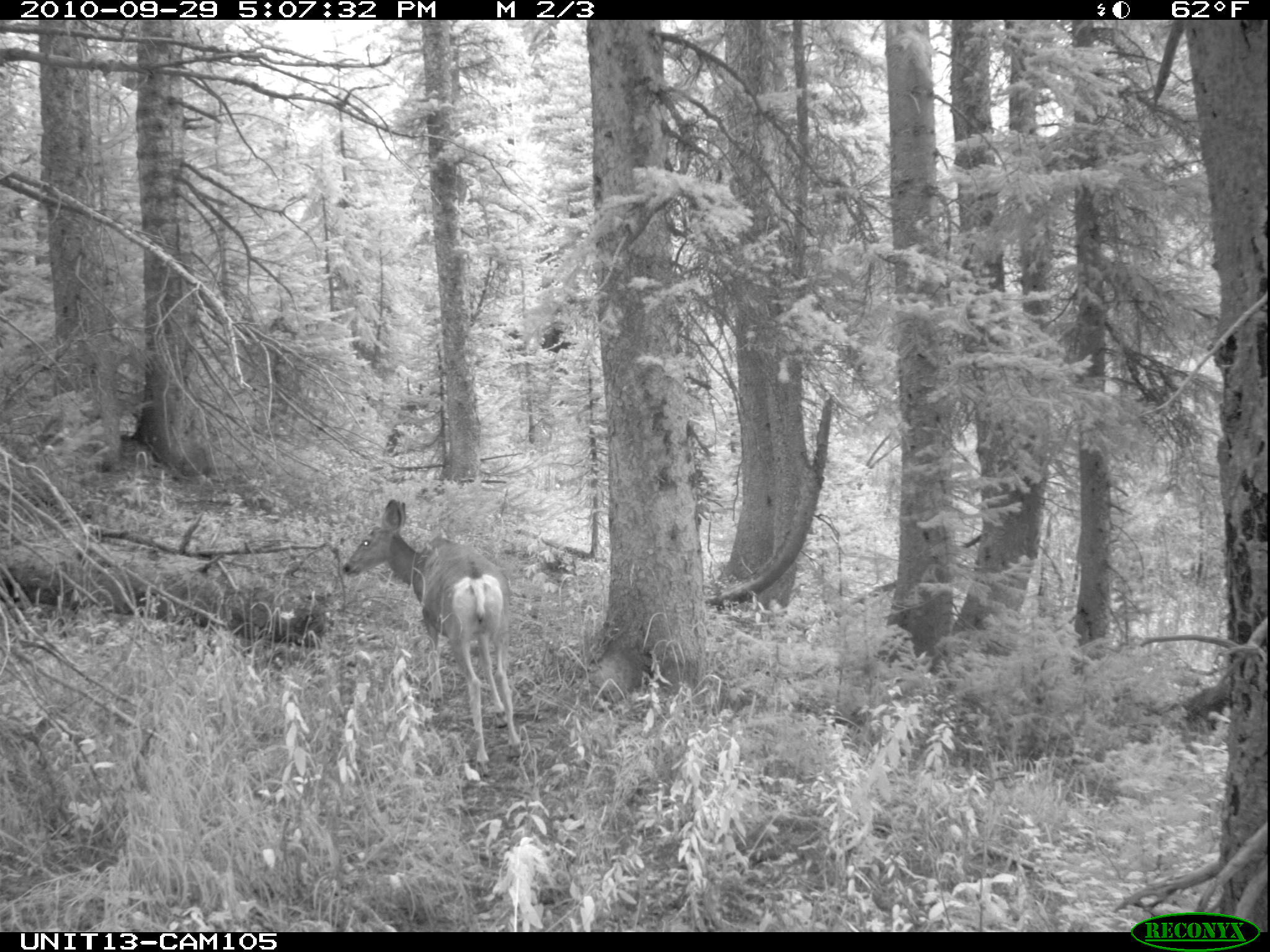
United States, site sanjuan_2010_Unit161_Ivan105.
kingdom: Animalia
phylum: Chordata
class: Mammalia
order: Artiodactyla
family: Cervidae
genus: Odocoileus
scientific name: Odocoileus hemionus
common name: mule deer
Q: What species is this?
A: Odocoileus hemionus (mule deer).